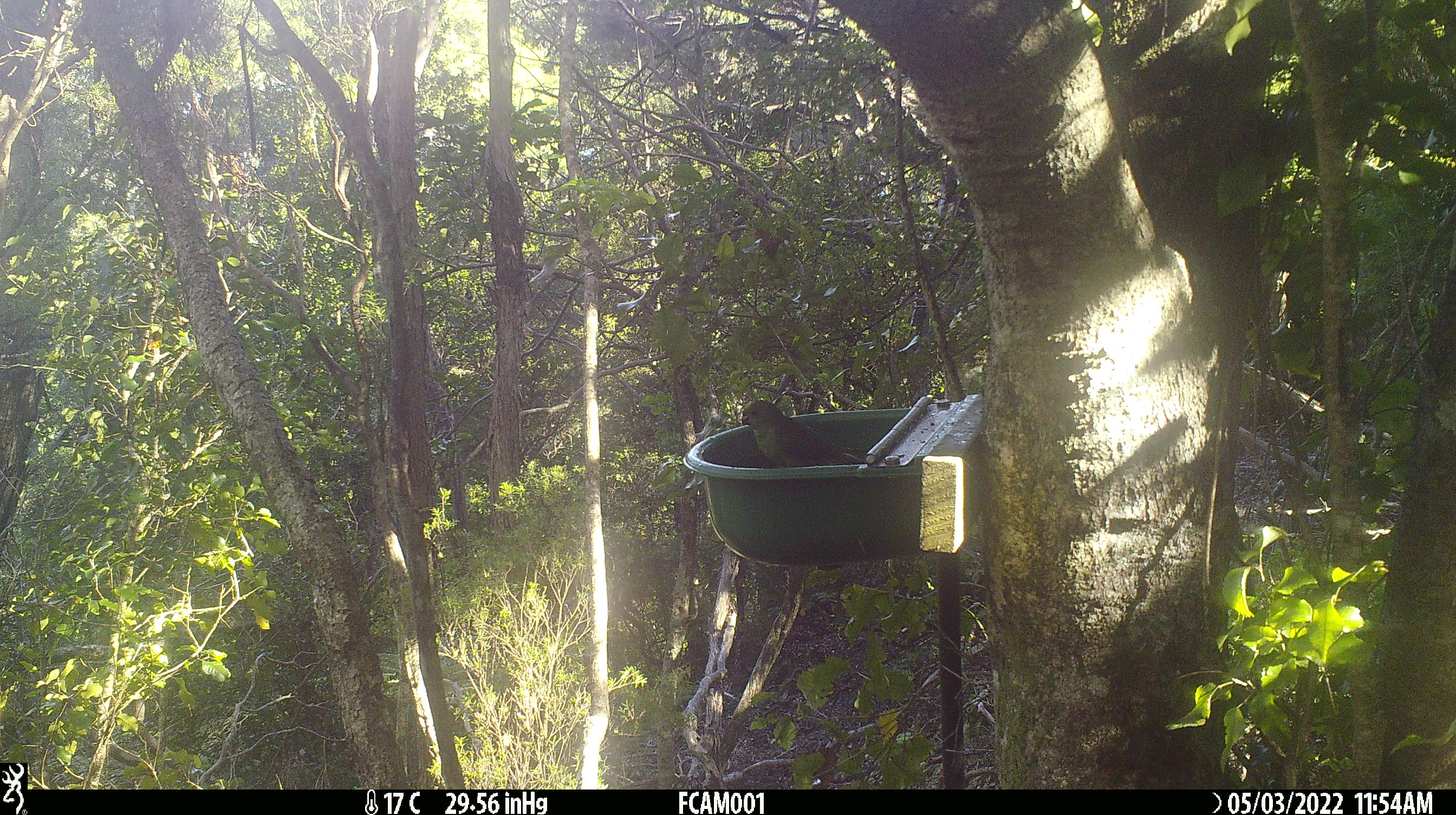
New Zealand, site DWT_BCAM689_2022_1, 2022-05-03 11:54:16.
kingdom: Animalia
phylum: Chordata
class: Aves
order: Psittaciformes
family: Psittaculidae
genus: Cyanoramphus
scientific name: Cyanoramphus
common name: parakeet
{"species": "parakeet (Cyanoramphus)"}